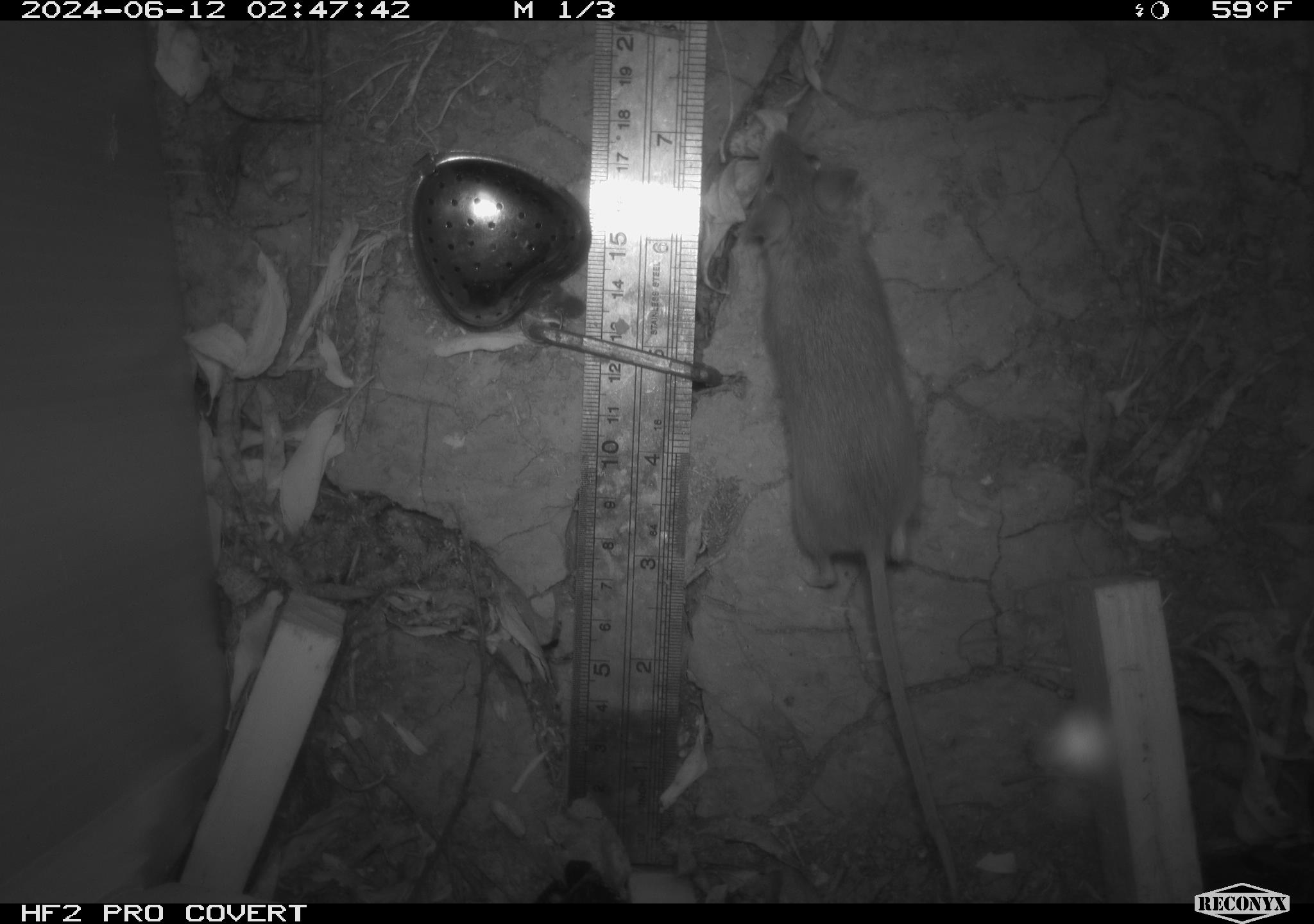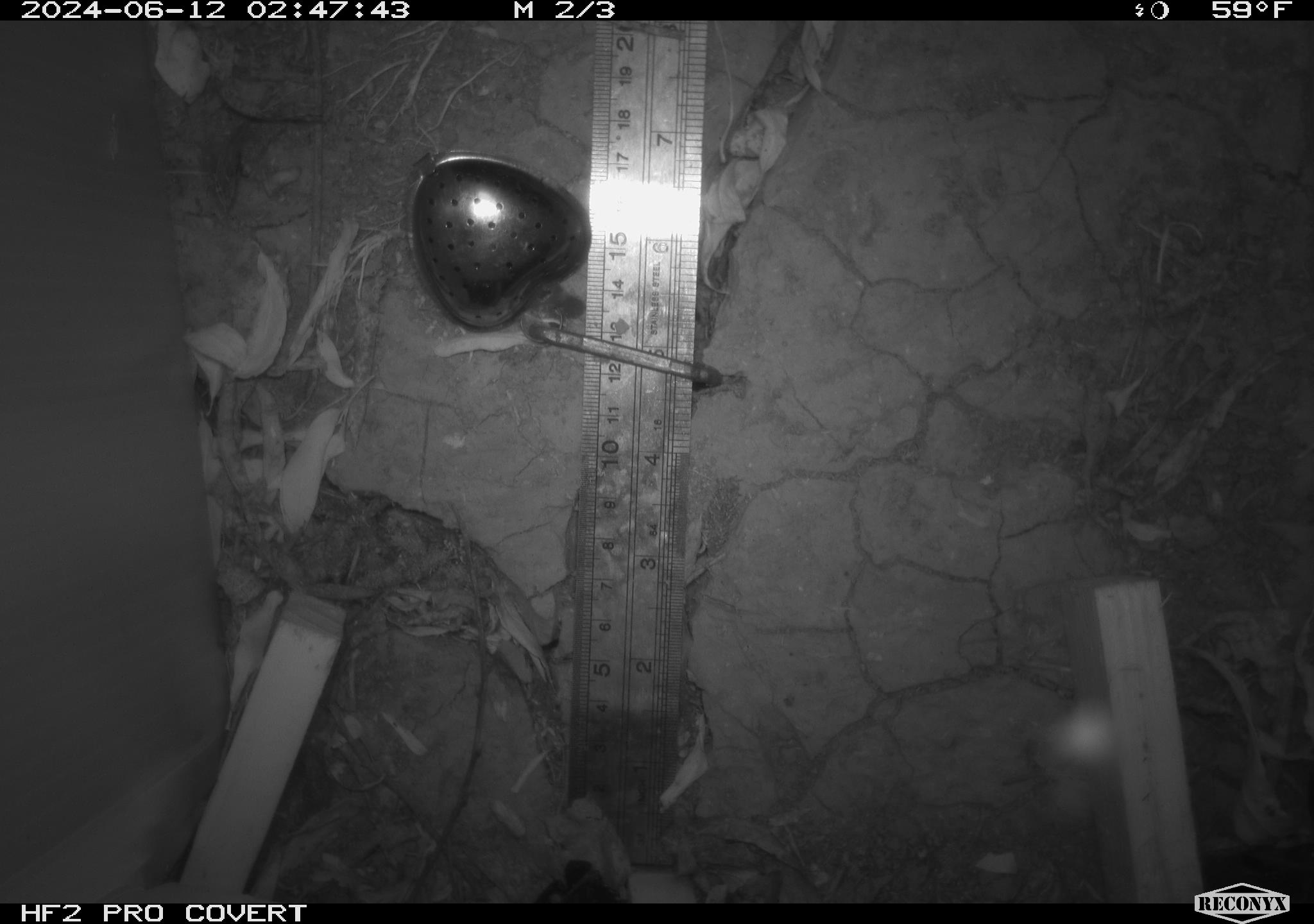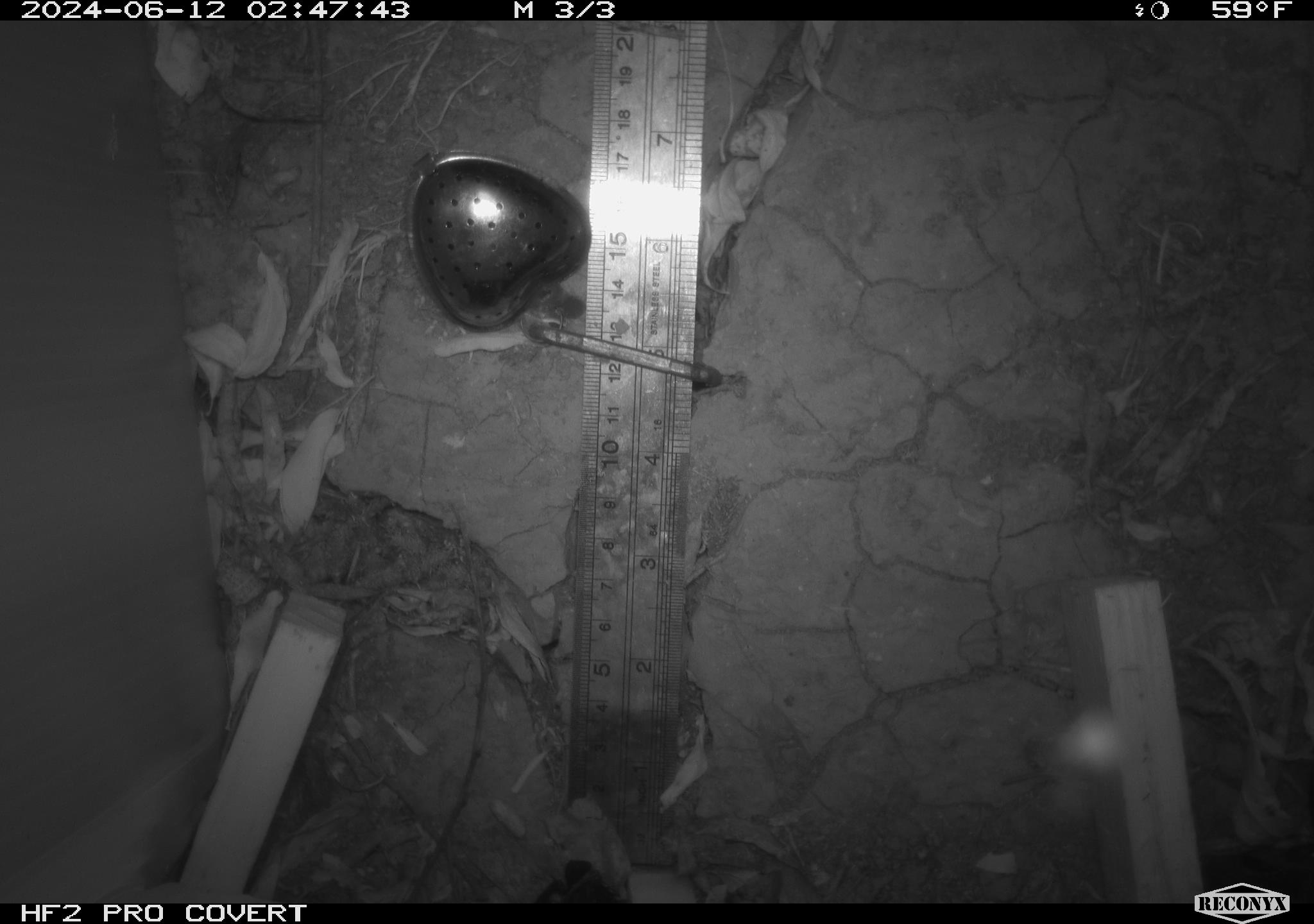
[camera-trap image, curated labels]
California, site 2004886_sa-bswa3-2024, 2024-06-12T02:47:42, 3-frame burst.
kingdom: Animalia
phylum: Chordata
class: Mammalia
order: Rodentia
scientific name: Rodentia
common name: mouse species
Mouse species (Rodentia).